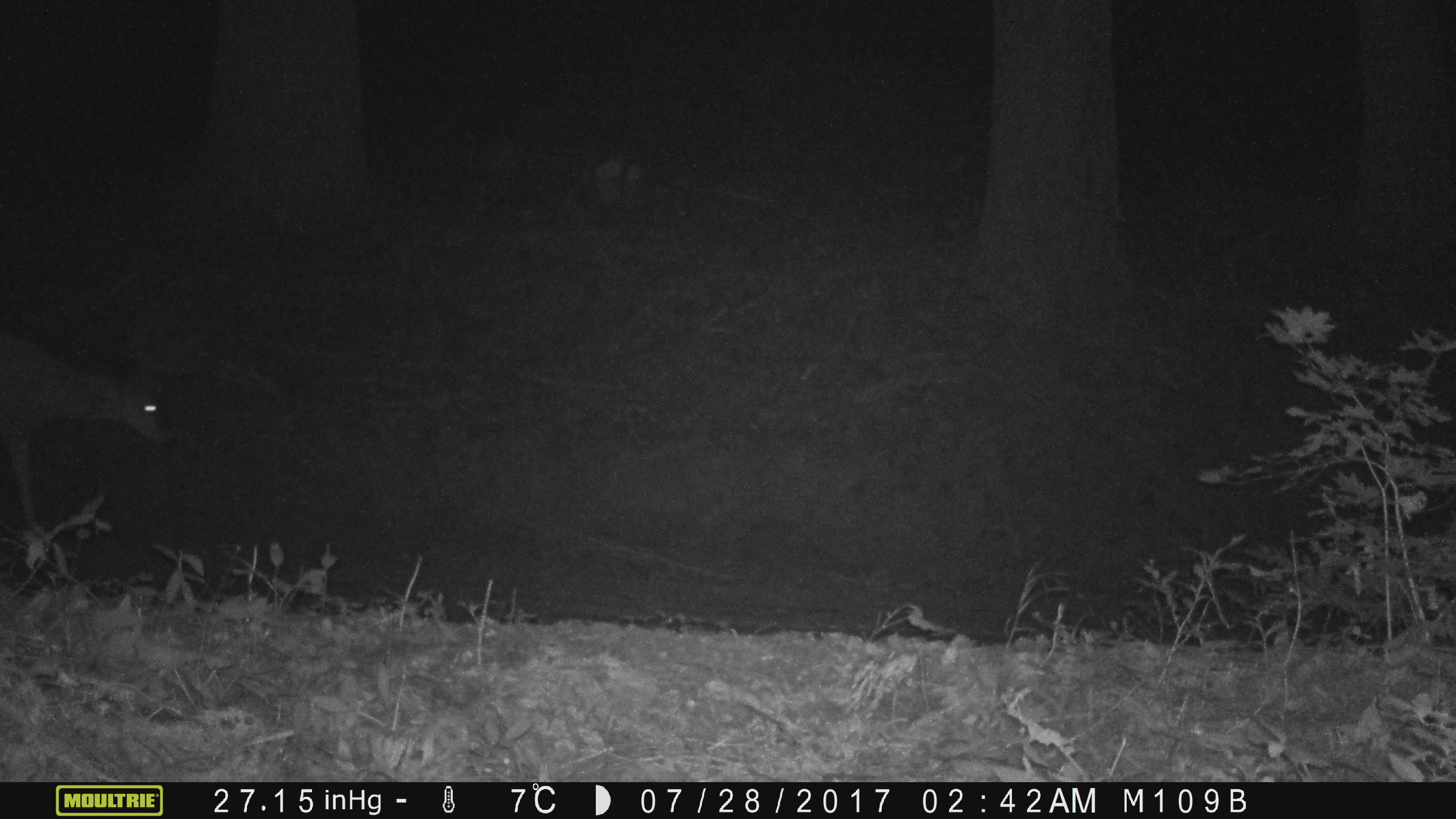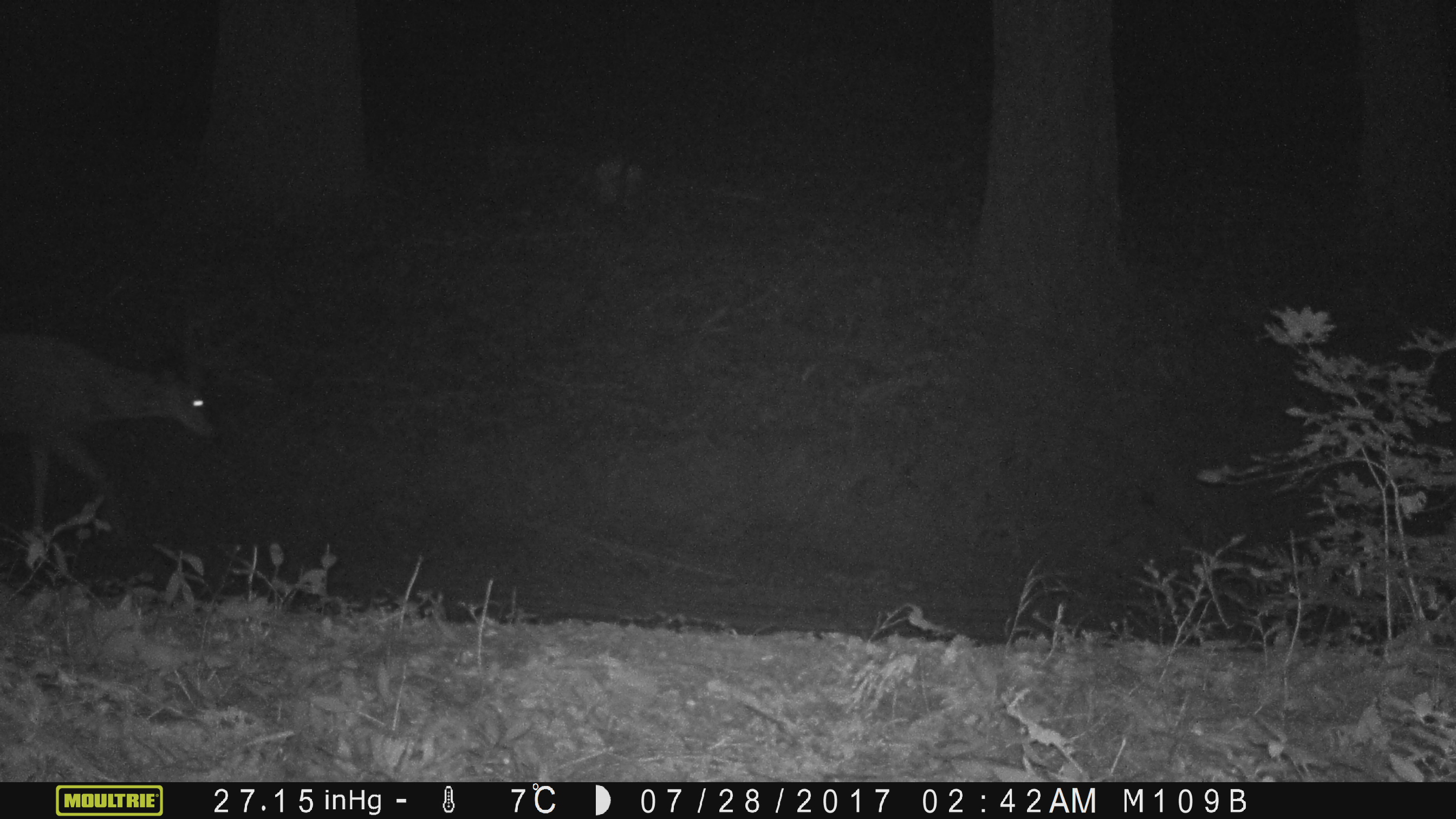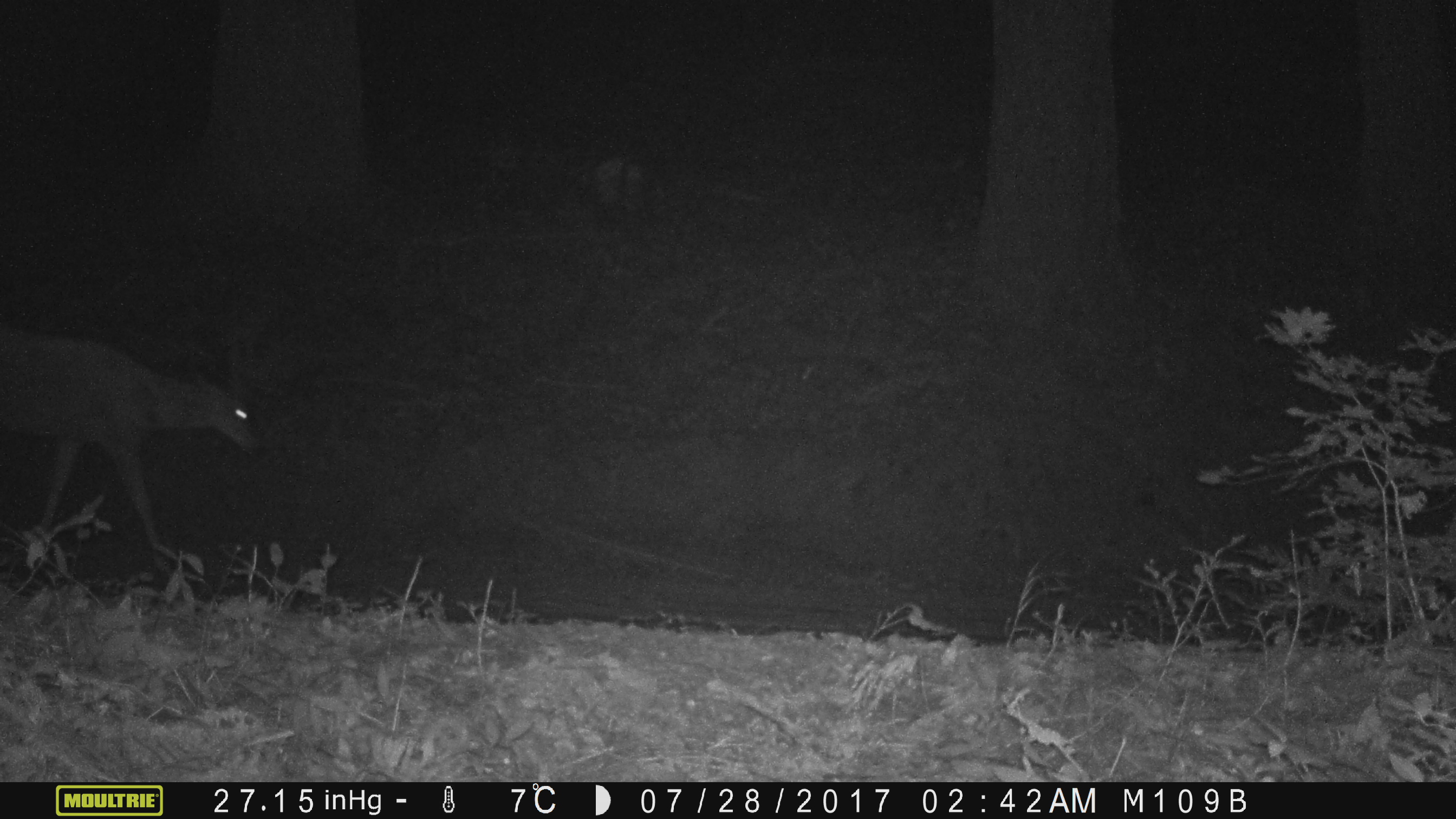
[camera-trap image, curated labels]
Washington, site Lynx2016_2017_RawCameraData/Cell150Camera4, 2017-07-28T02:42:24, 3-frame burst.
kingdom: Animalia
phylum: Chordata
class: Mammalia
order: Artiodactyla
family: Cervidae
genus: Odocoileus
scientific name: Odocoileus hemionus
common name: mule deer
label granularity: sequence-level